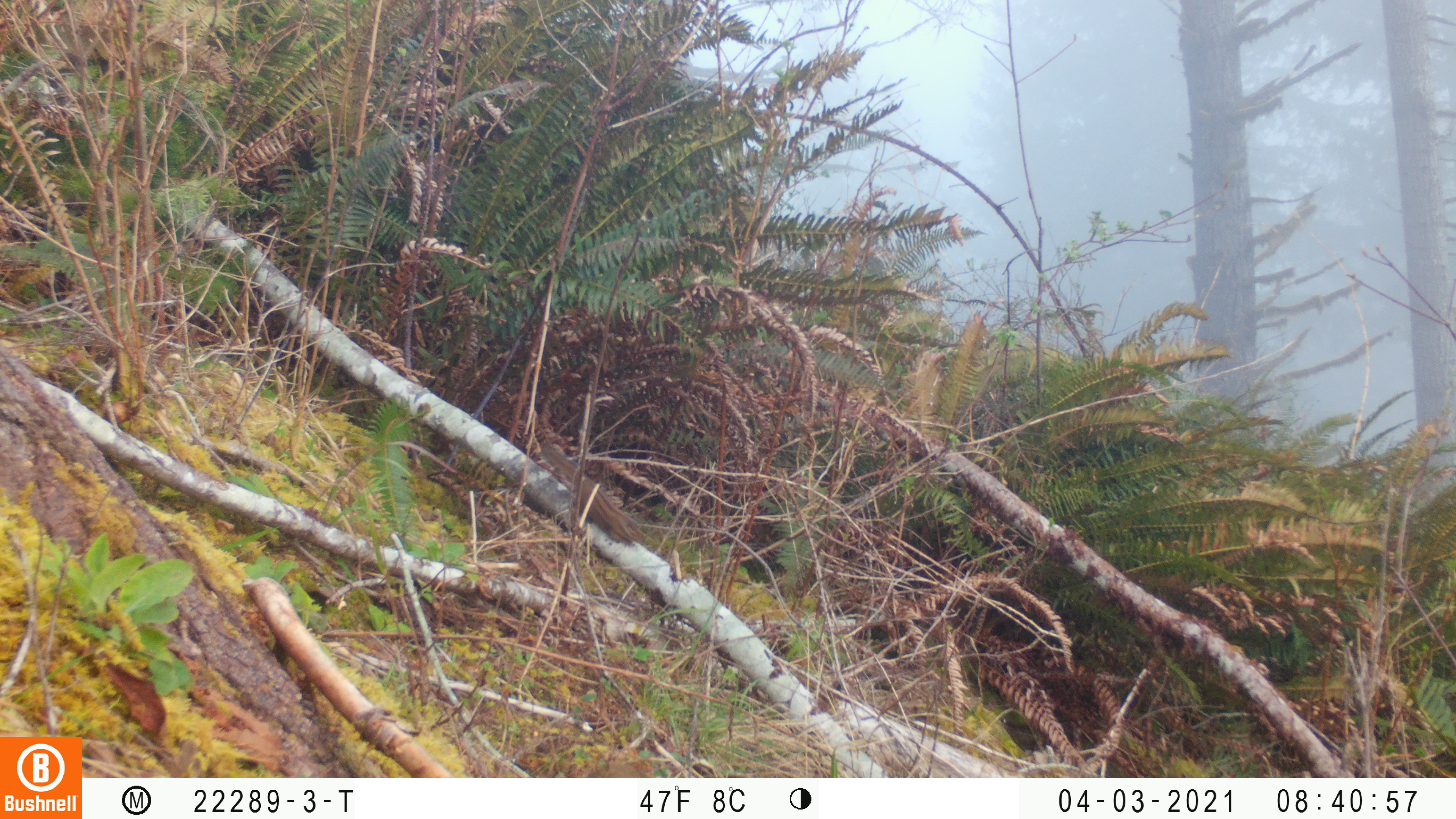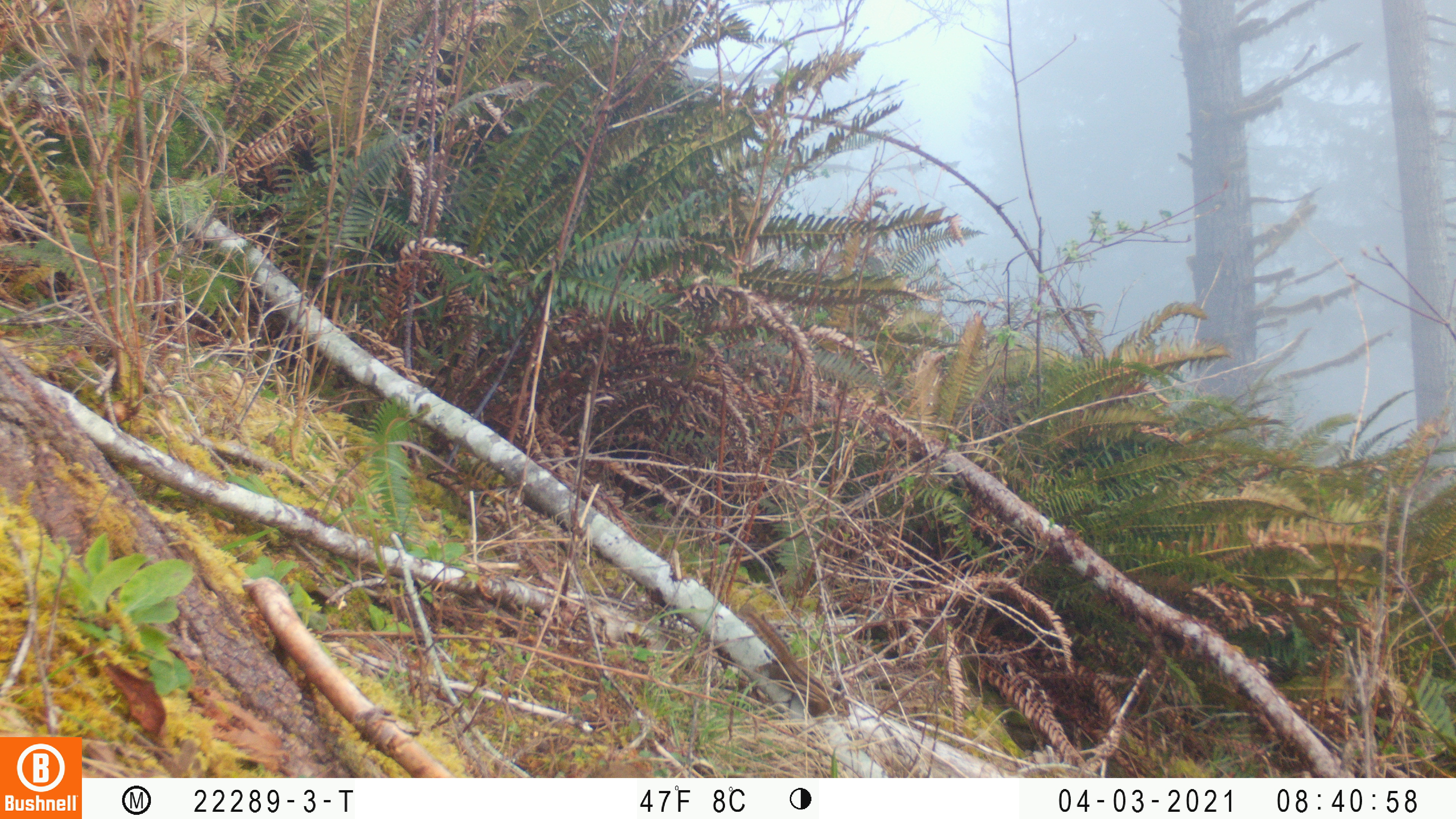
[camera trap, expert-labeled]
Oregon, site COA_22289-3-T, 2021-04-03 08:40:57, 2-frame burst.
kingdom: Animalia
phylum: Chordata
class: Mammalia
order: Rodentia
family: Sciuridae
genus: Neotamias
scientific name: Neotamias townsendii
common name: townsend's chipmunk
Townsend's chipmunk (Neotamias townsendii).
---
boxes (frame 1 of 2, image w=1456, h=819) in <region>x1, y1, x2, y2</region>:
townsend's chipmunk: <region>538, 439, 655, 553</region>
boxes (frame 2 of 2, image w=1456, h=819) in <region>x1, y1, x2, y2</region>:
townsend's chipmunk: <region>733, 598, 854, 722</region>